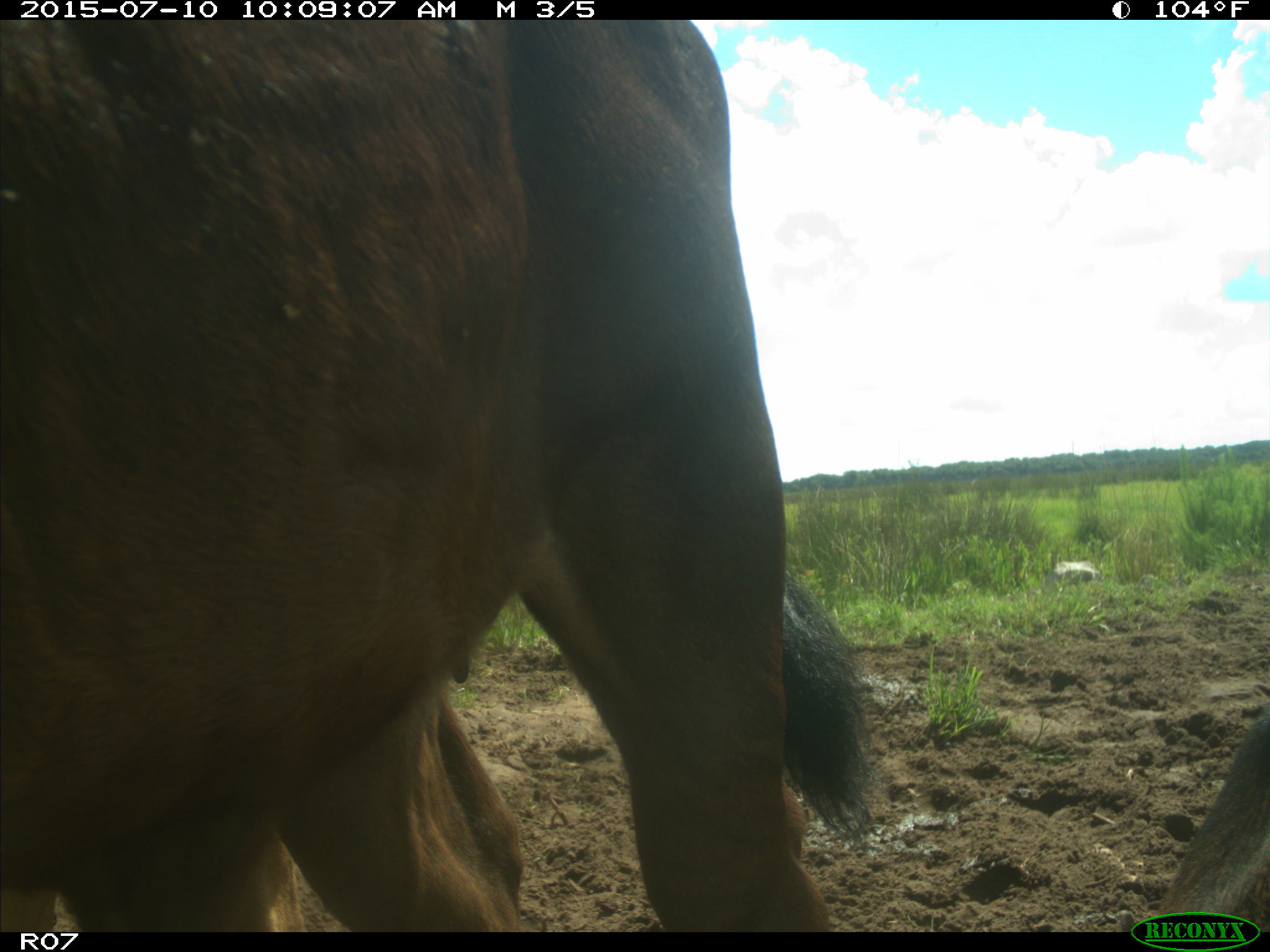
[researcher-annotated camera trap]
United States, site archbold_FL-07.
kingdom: Animalia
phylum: Chordata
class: Mammalia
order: Artiodactyla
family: Bovidae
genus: Bos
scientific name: Bos taurus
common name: domestic cow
Bos taurus (domestic cow).